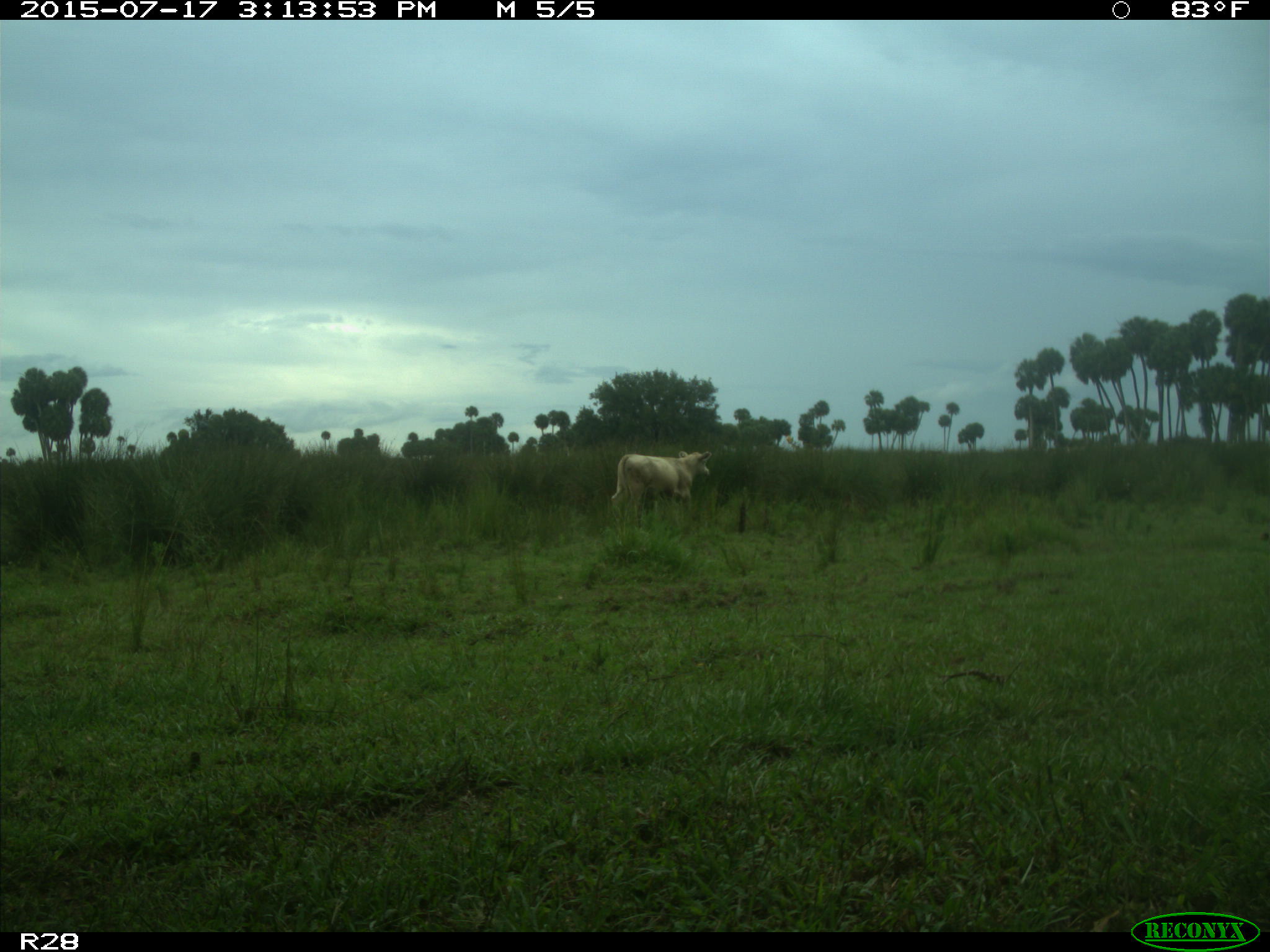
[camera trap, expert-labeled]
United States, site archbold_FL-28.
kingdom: Animalia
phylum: Chordata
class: Mammalia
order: Artiodactyla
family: Bovidae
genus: Bos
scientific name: Bos taurus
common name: domestic cow